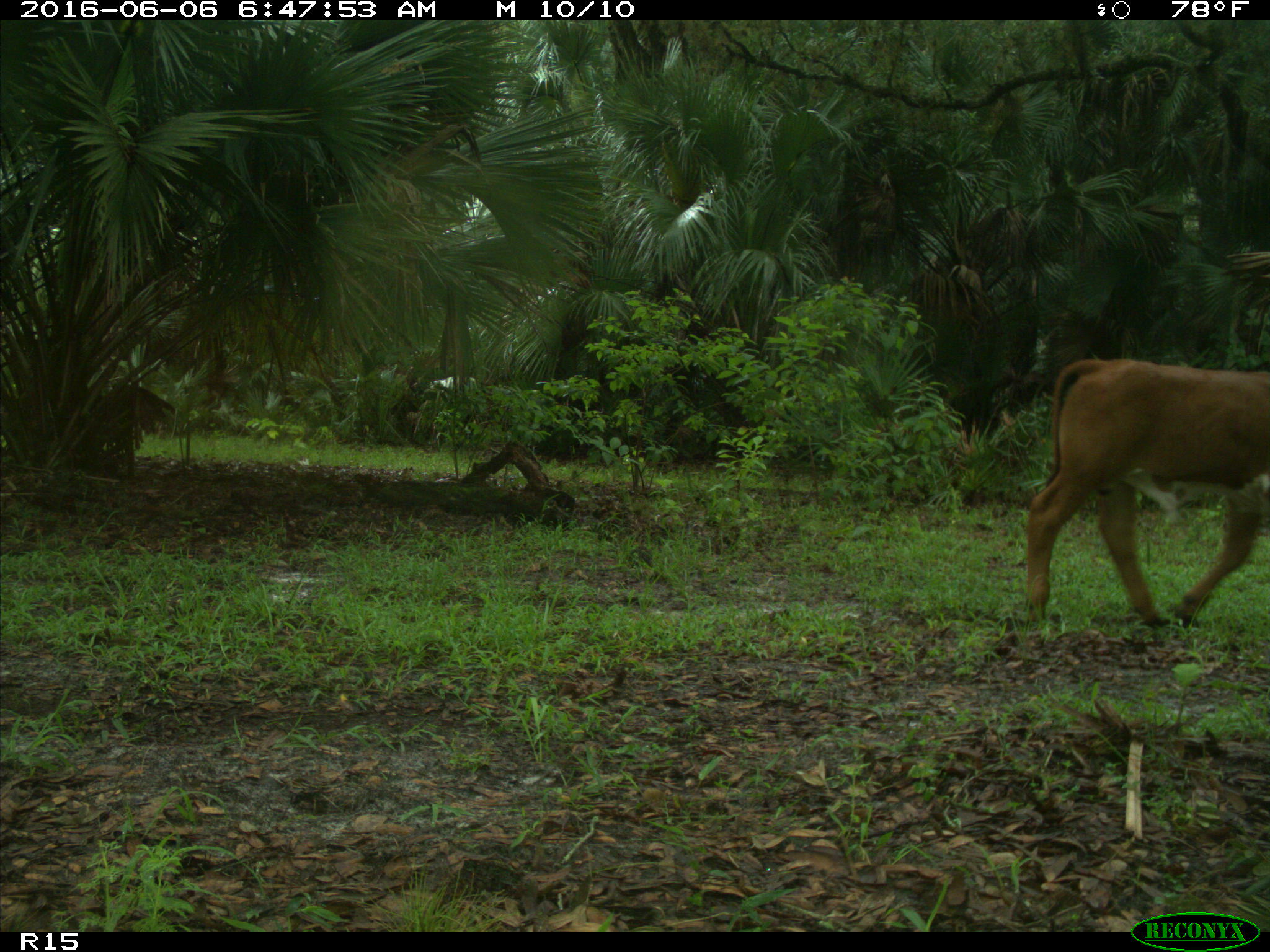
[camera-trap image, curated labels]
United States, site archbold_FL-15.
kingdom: Animalia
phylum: Chordata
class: Mammalia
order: Artiodactyla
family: Bovidae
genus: Bos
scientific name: Bos taurus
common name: domestic cow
Bos taurus (domestic cow).